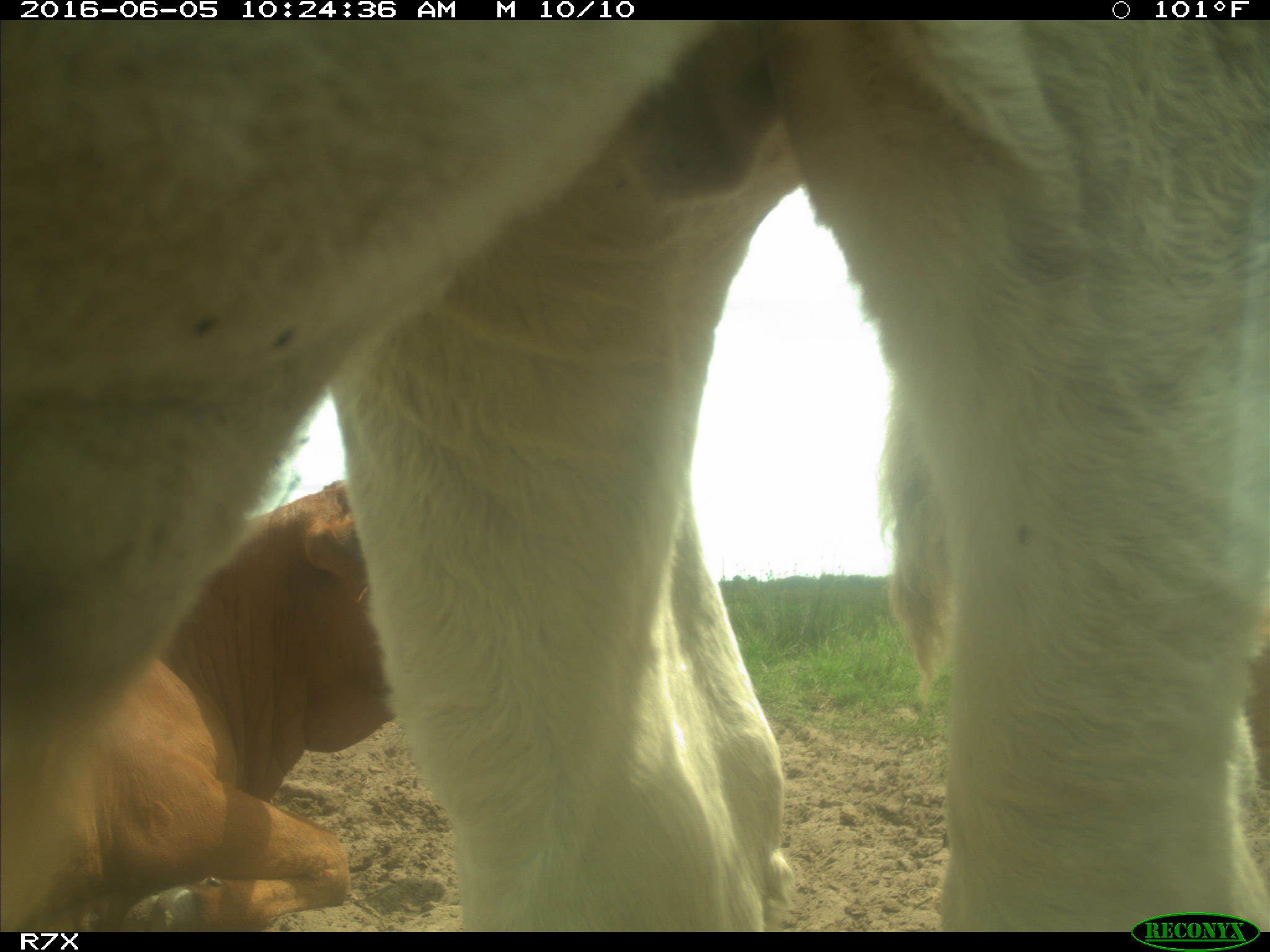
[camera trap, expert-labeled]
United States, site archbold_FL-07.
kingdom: Animalia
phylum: Chordata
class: Mammalia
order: Artiodactyla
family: Bovidae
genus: Bos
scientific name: Bos taurus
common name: domestic cow